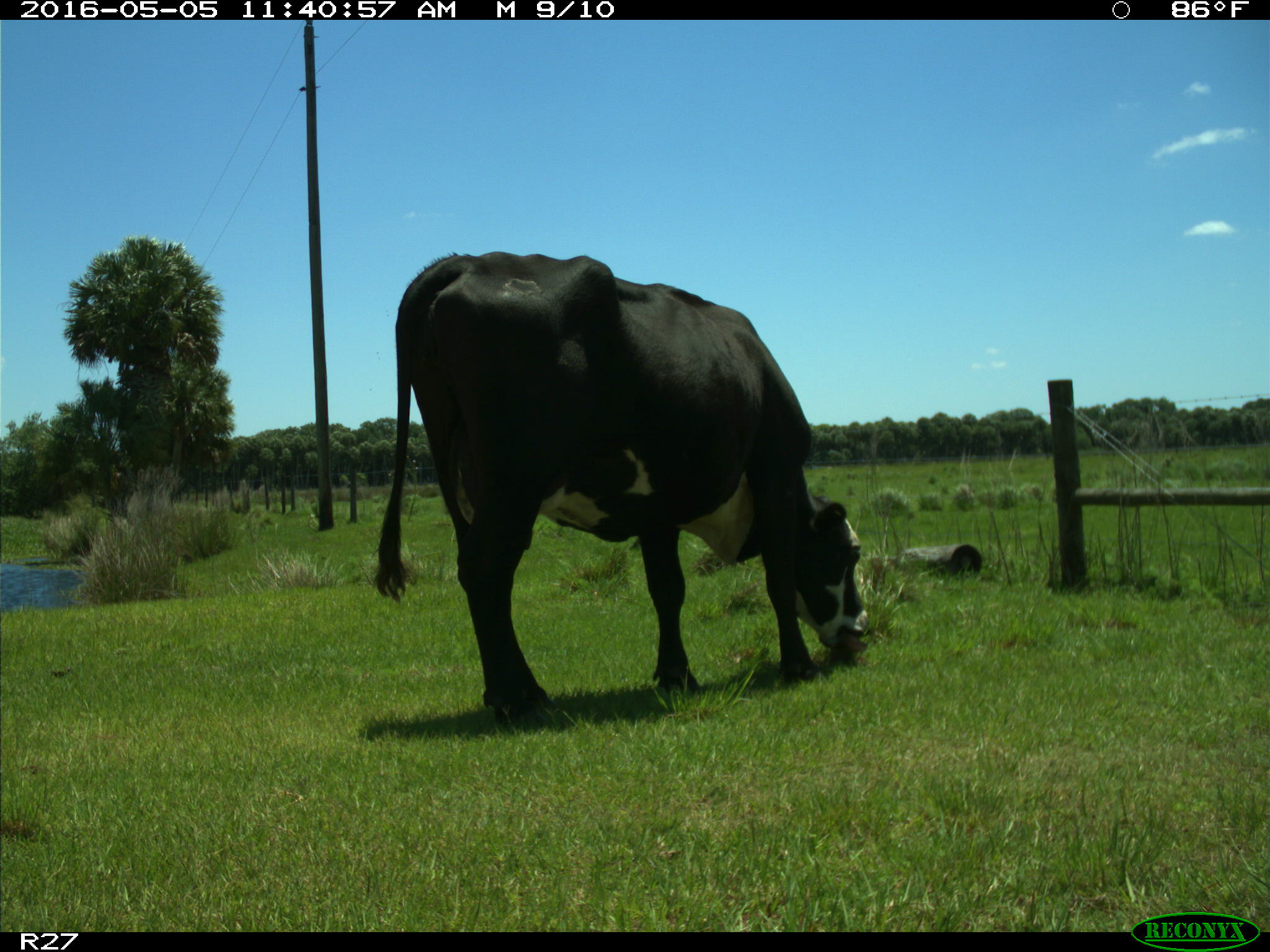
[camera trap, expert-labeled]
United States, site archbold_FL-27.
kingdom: Animalia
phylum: Chordata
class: Mammalia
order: Artiodactyla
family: Bovidae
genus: Bos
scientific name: Bos taurus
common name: domestic cow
Bos taurus (domestic cow).